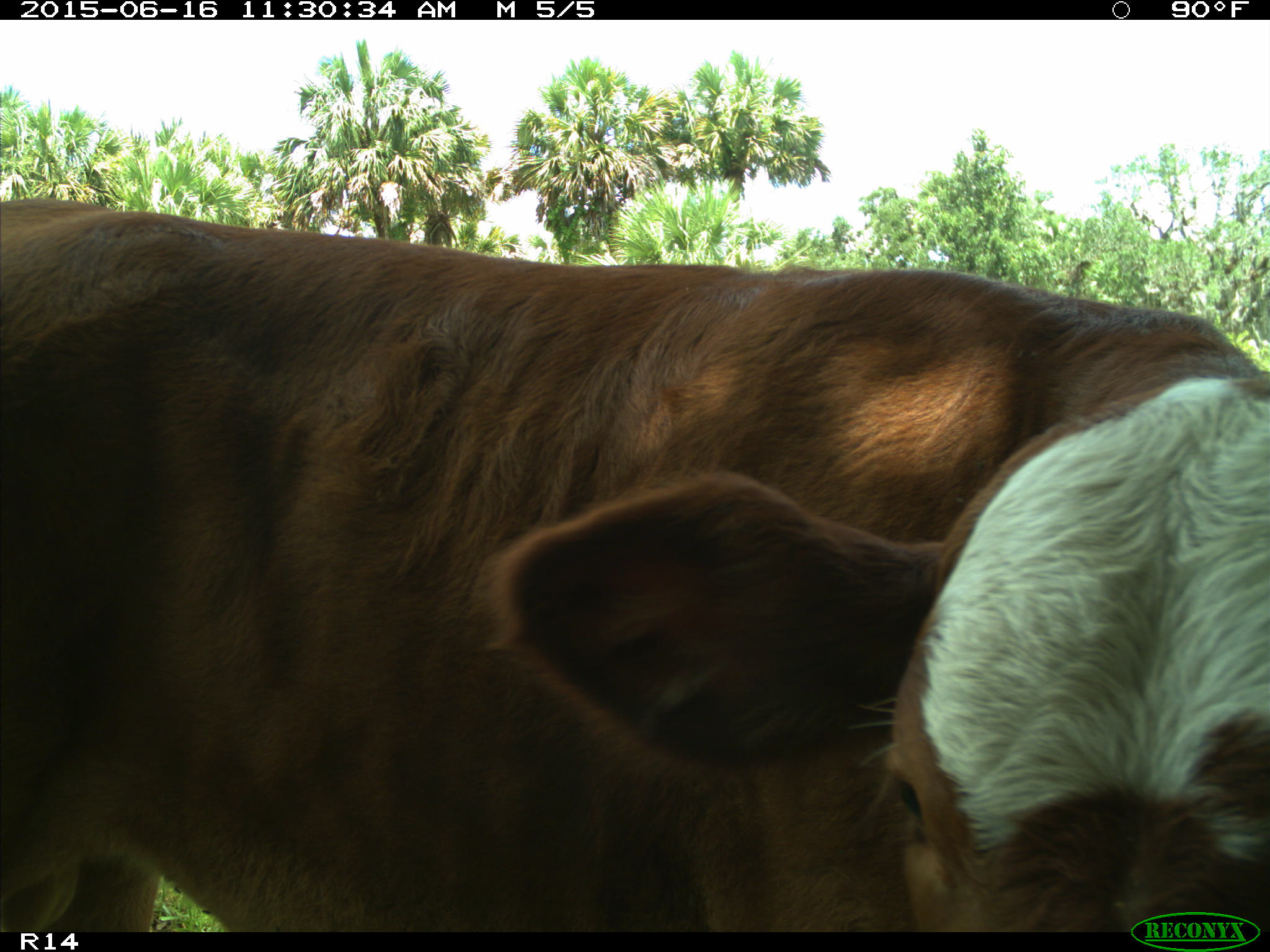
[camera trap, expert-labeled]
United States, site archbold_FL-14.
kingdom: Animalia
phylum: Chordata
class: Mammalia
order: Artiodactyla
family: Bovidae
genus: Bos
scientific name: Bos taurus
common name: domestic cow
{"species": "Bos taurus (domestic cow)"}